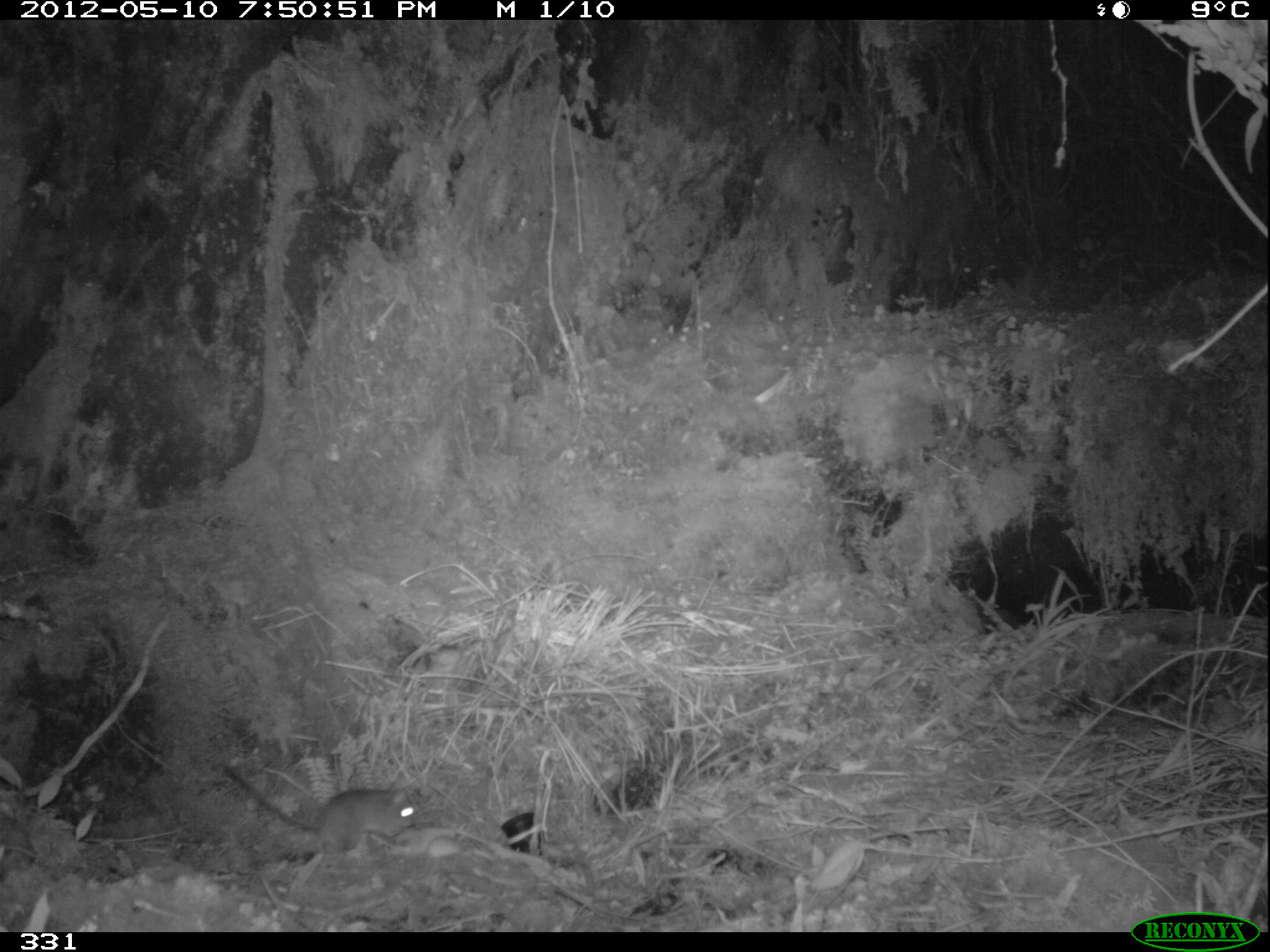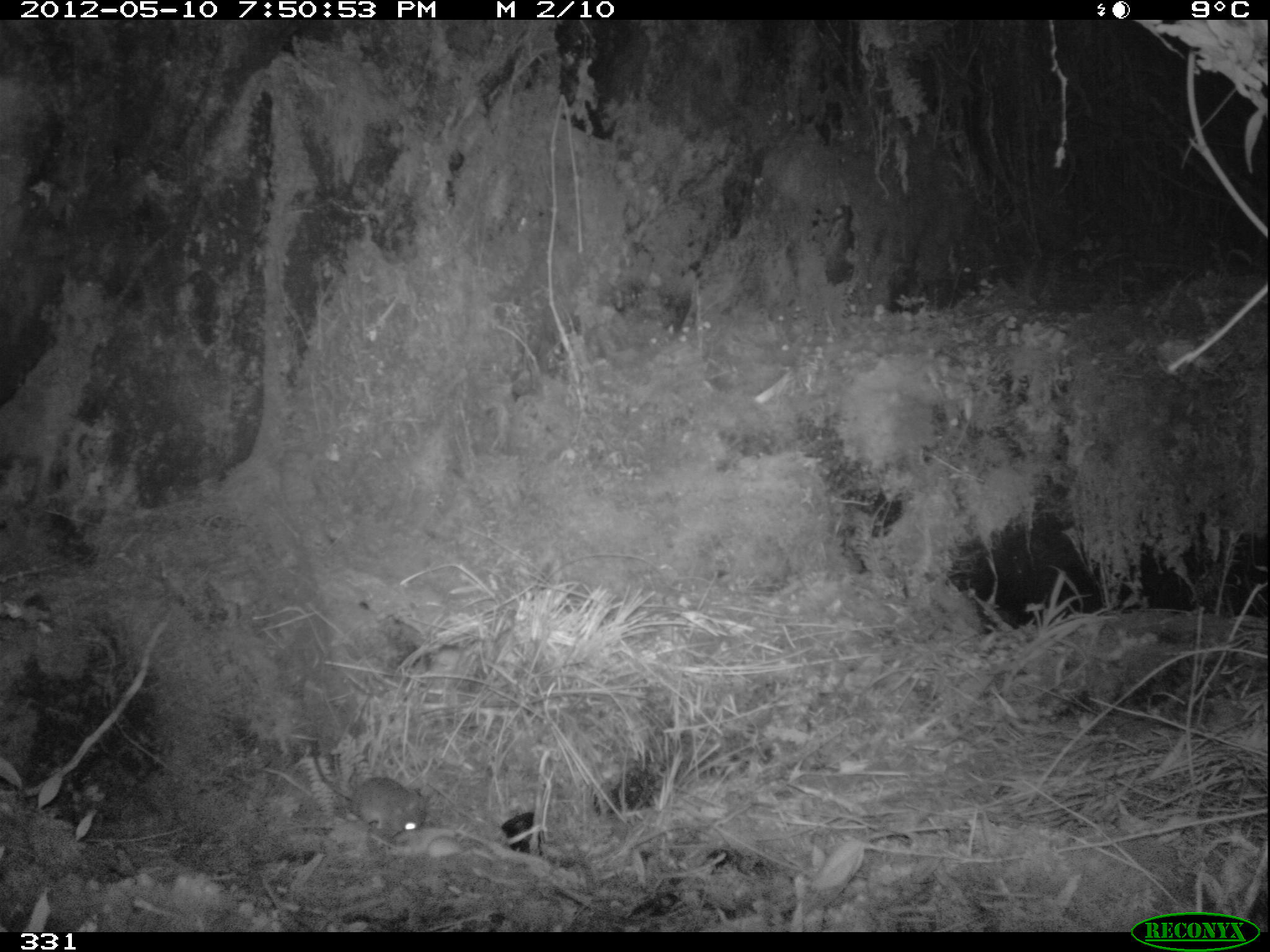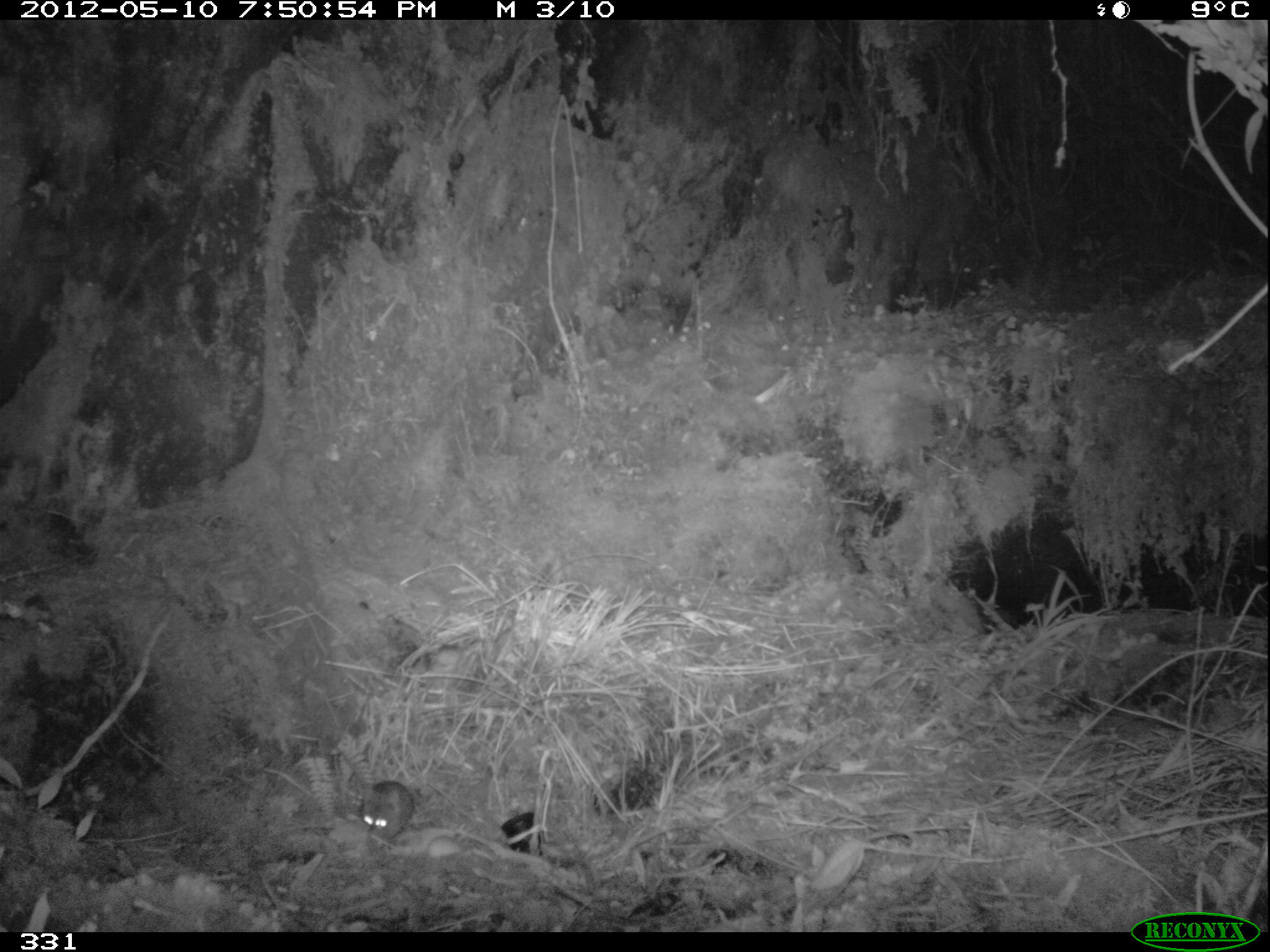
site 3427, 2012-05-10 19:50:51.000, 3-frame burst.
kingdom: Animalia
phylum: Chordata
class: Mammalia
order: Rodentia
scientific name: Rodentia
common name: rodents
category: unknown rodent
Unknown rodent (rodents) (Rodentia).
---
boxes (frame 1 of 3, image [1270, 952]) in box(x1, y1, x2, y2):
unknown rodent: box(221, 766, 421, 859)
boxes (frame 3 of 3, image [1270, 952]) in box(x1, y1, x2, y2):
unknown rodent: box(361, 780, 414, 840)